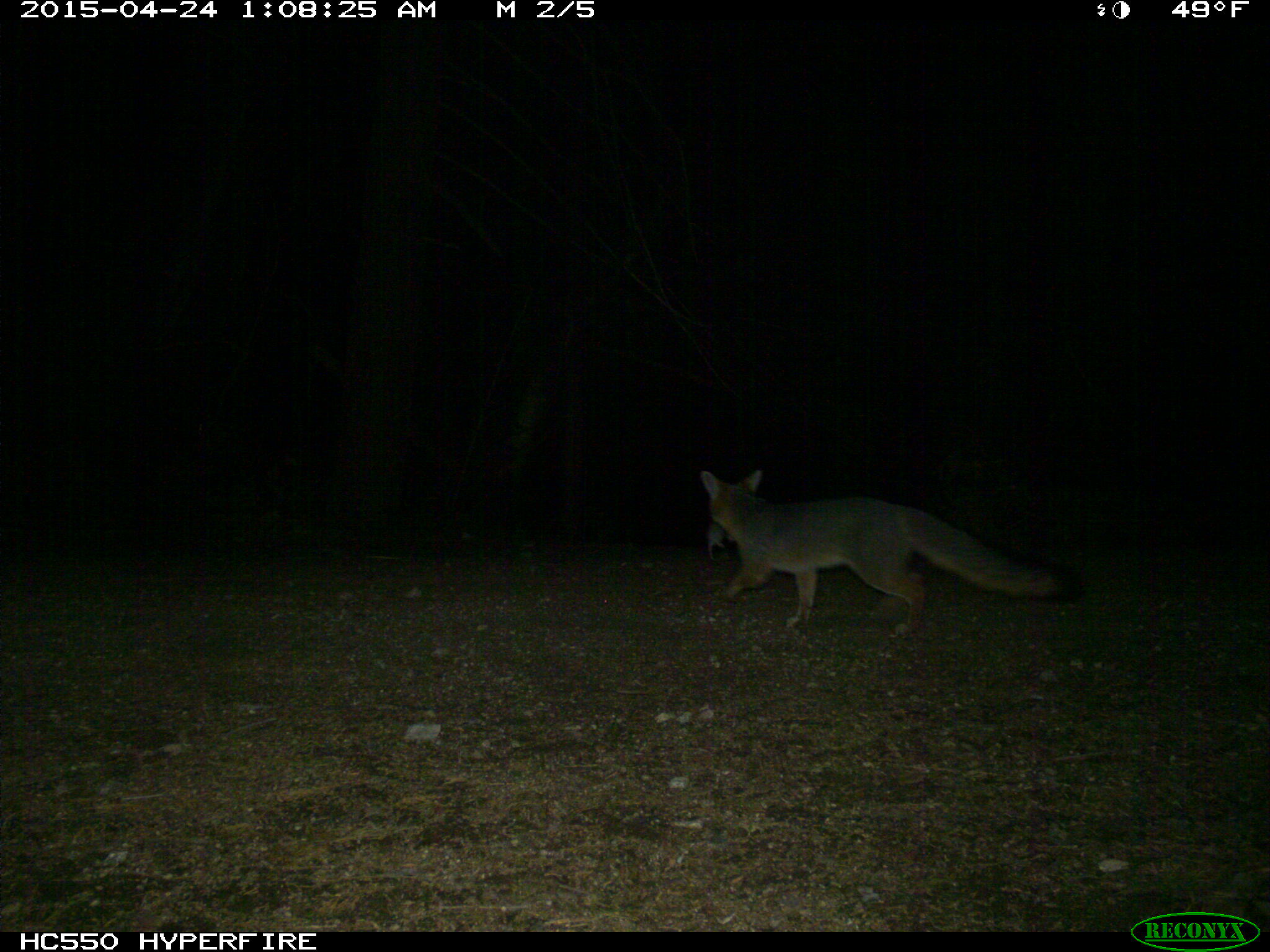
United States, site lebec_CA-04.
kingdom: Animalia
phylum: Chordata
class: Mammalia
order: Carnivora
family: Canidae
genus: Urocyon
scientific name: Urocyon cinereoargenteus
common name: gray fox